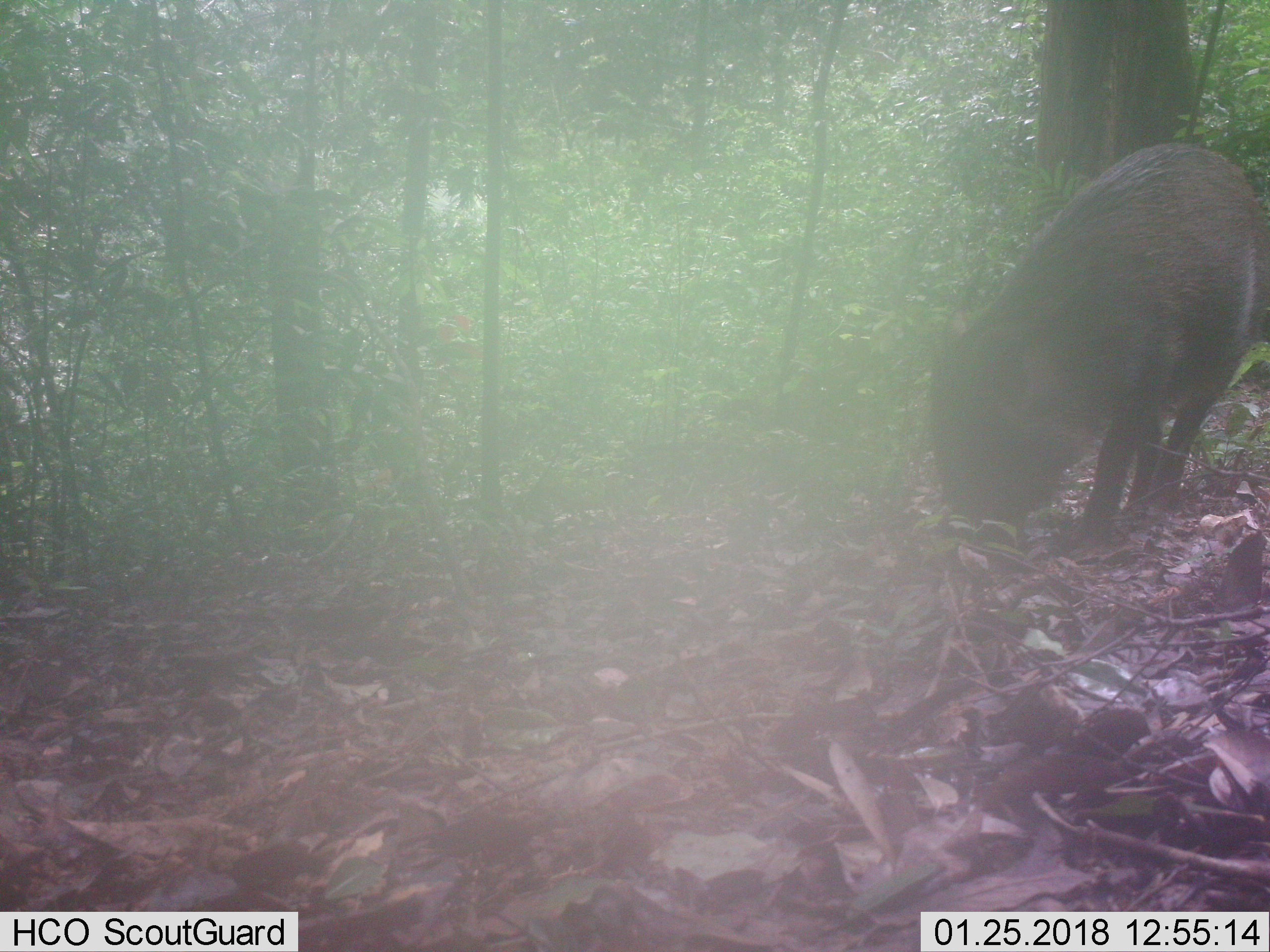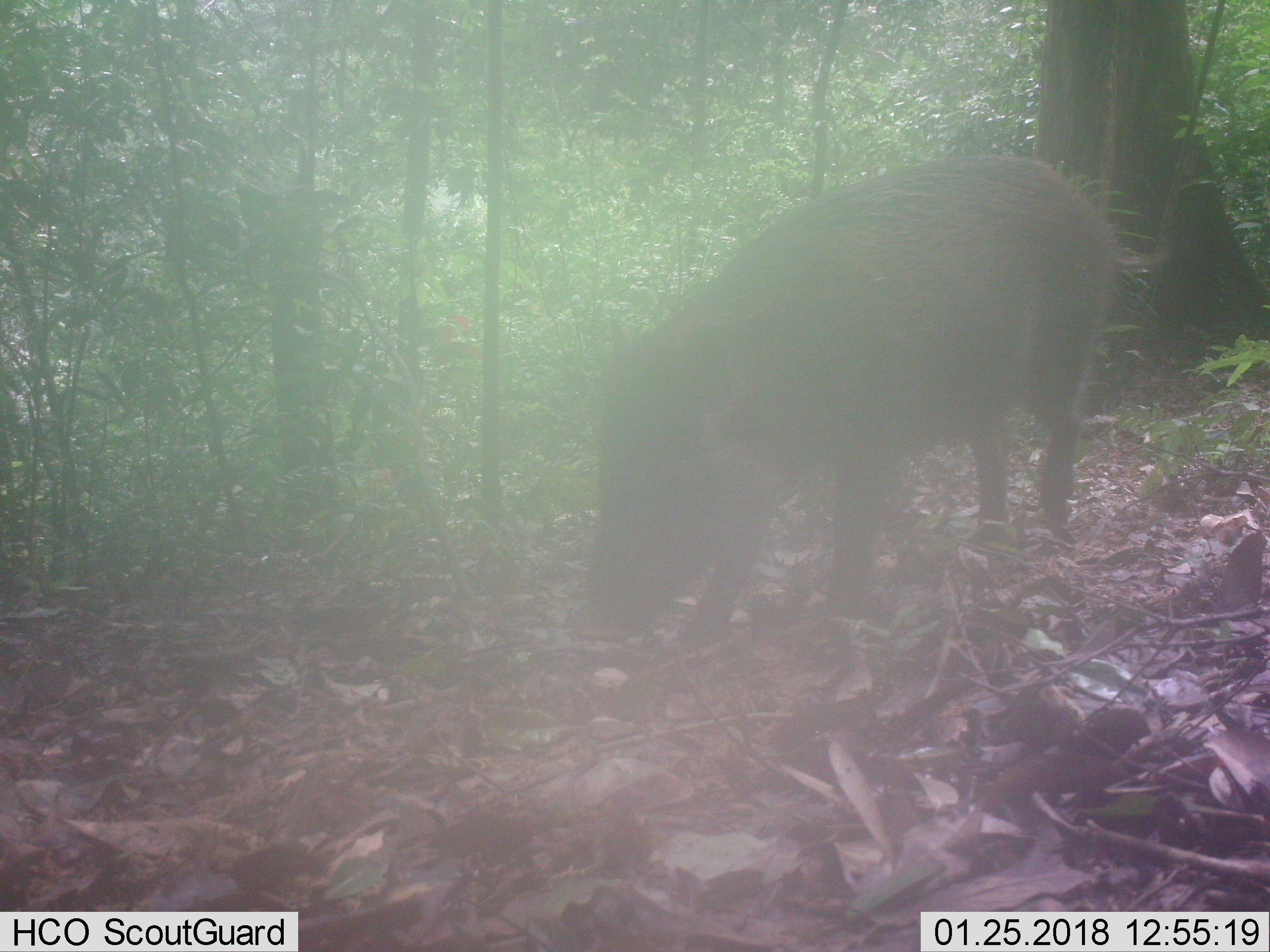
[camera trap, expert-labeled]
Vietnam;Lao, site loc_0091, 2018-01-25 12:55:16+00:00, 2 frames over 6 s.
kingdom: Animalia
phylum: Chordata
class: Mammalia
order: Artiodactyla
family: Suidae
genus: Sus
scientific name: Sus scrofa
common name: eurasian wild pig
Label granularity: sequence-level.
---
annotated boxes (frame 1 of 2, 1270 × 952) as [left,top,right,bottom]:
eurasian wild pig: [925,140,1270,547]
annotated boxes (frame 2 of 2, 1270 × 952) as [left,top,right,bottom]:
eurasian wild pig: [575,152,1174,649]